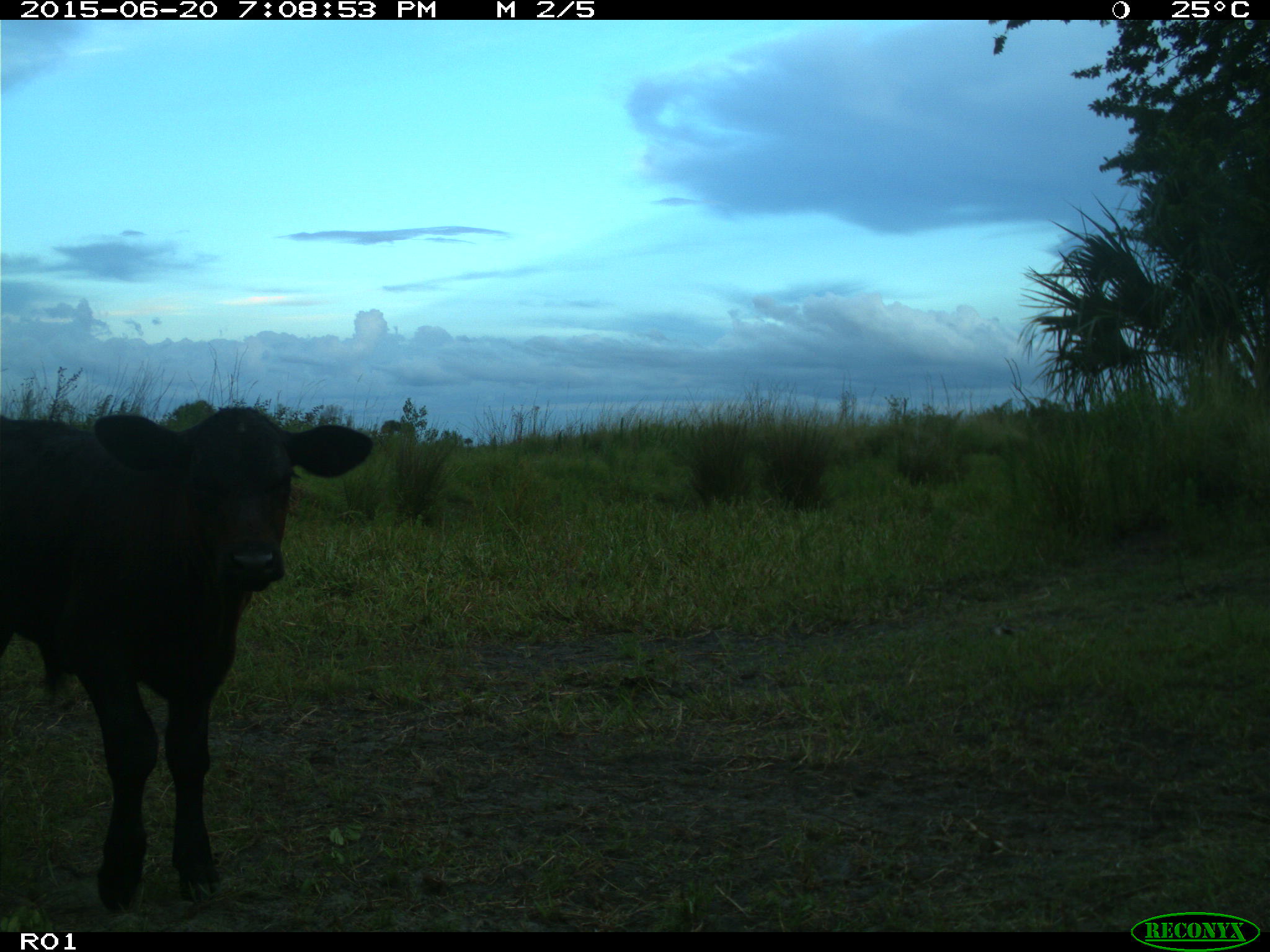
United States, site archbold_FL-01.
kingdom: Animalia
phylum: Chordata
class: Mammalia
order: Artiodactyla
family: Bovidae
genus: Bos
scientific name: Bos taurus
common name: domestic cow